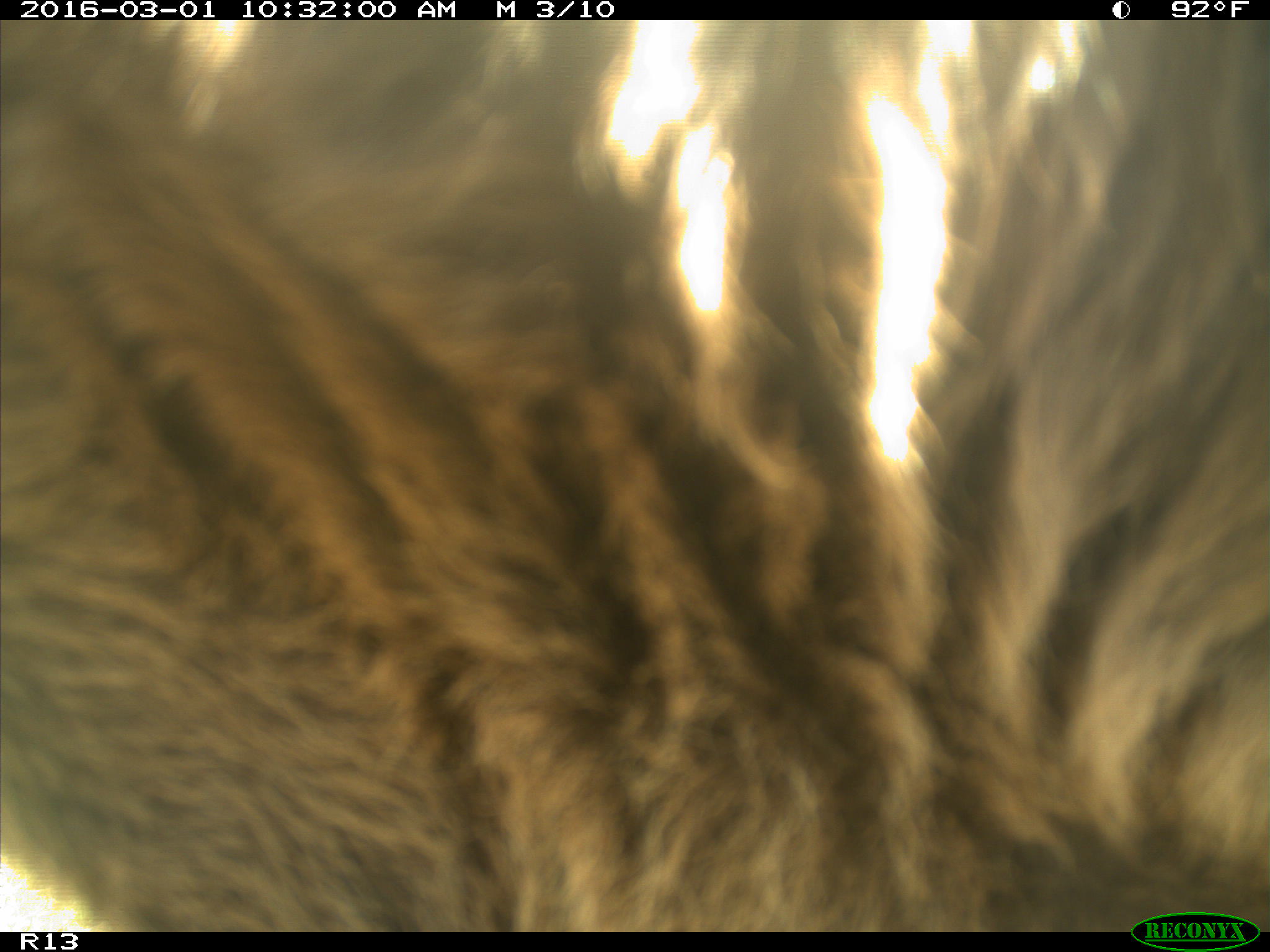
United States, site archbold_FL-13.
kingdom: Animalia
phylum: Chordata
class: Mammalia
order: Artiodactyla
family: Bovidae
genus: Bos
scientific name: Bos taurus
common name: domestic cow